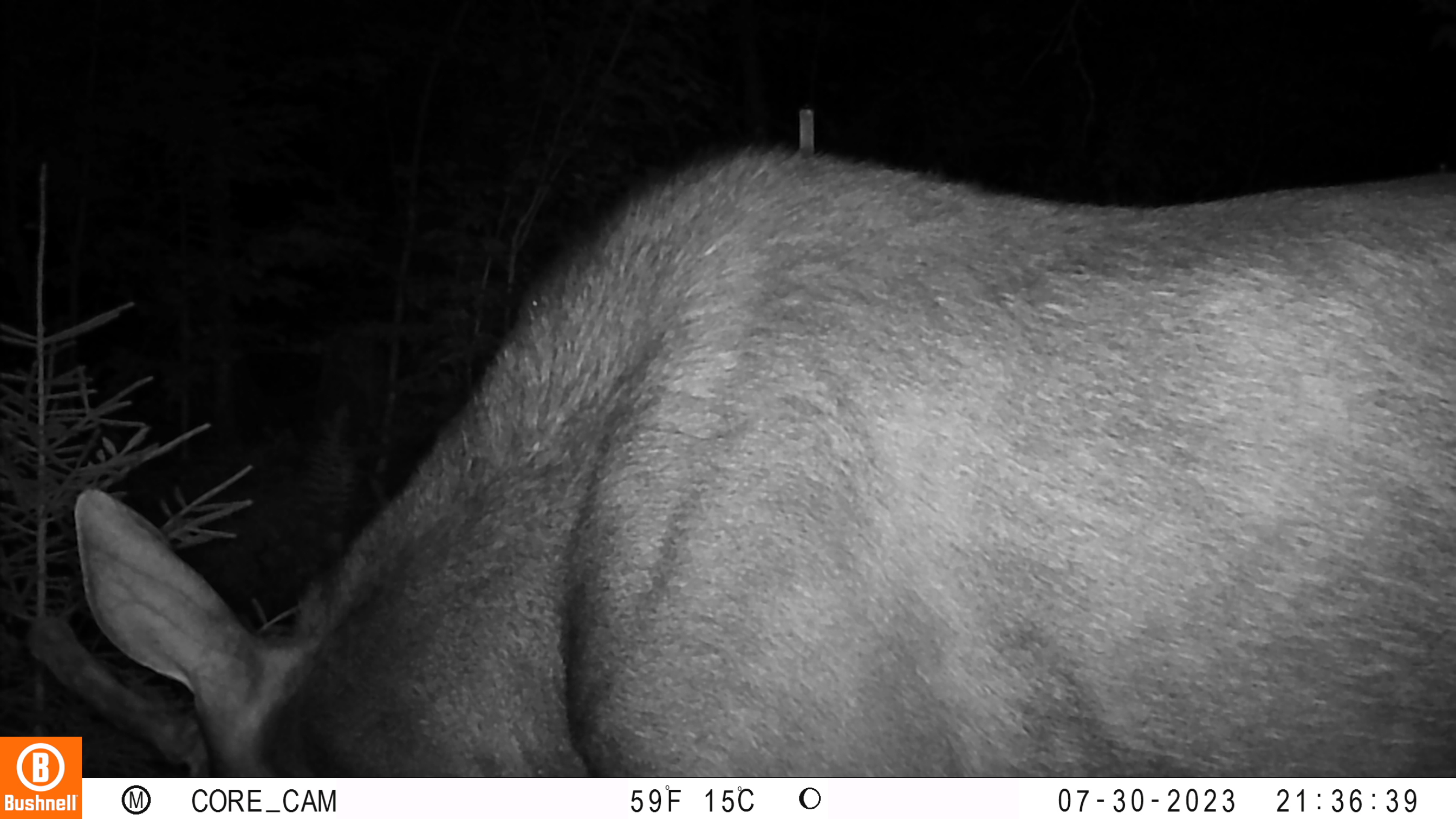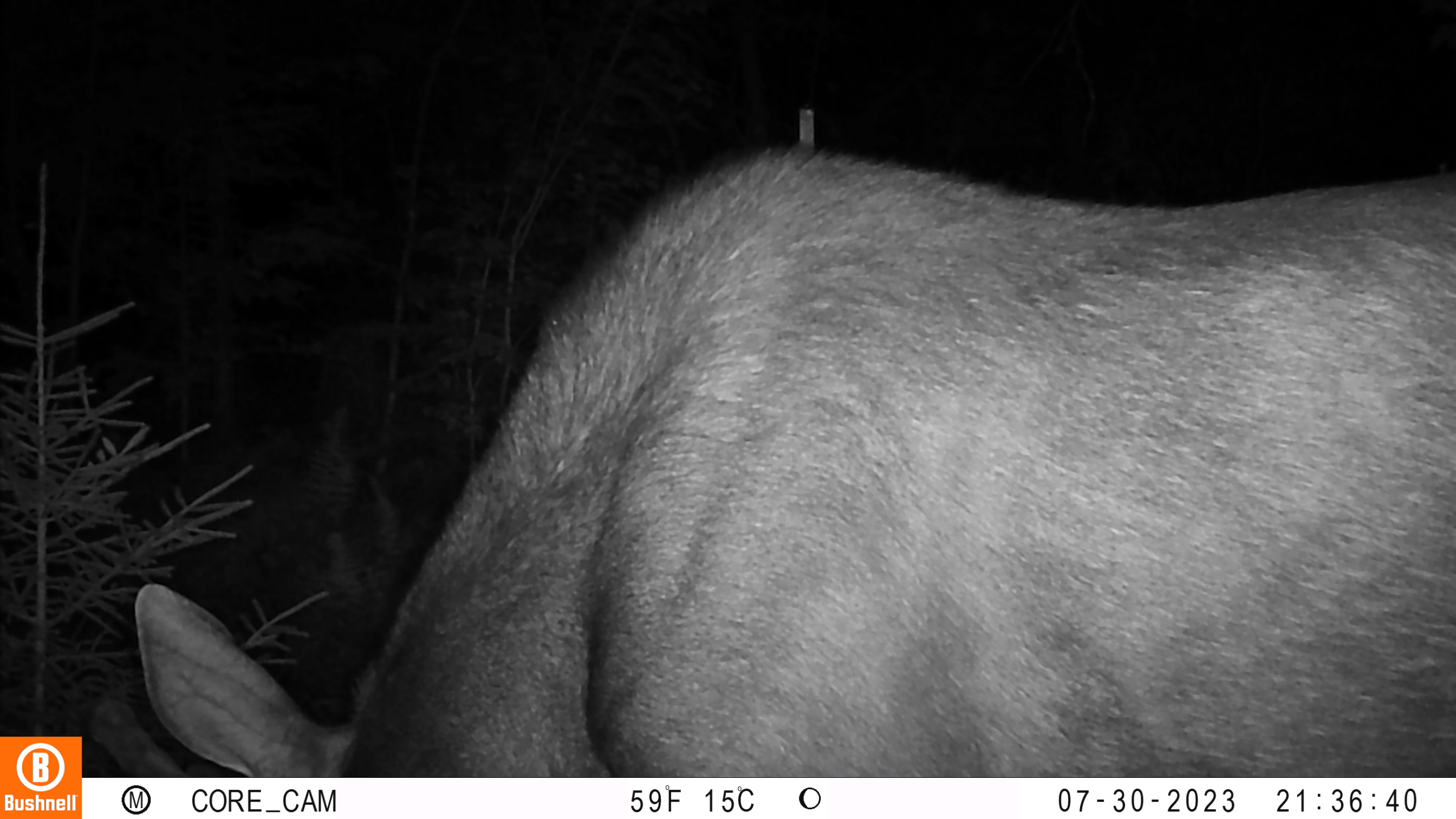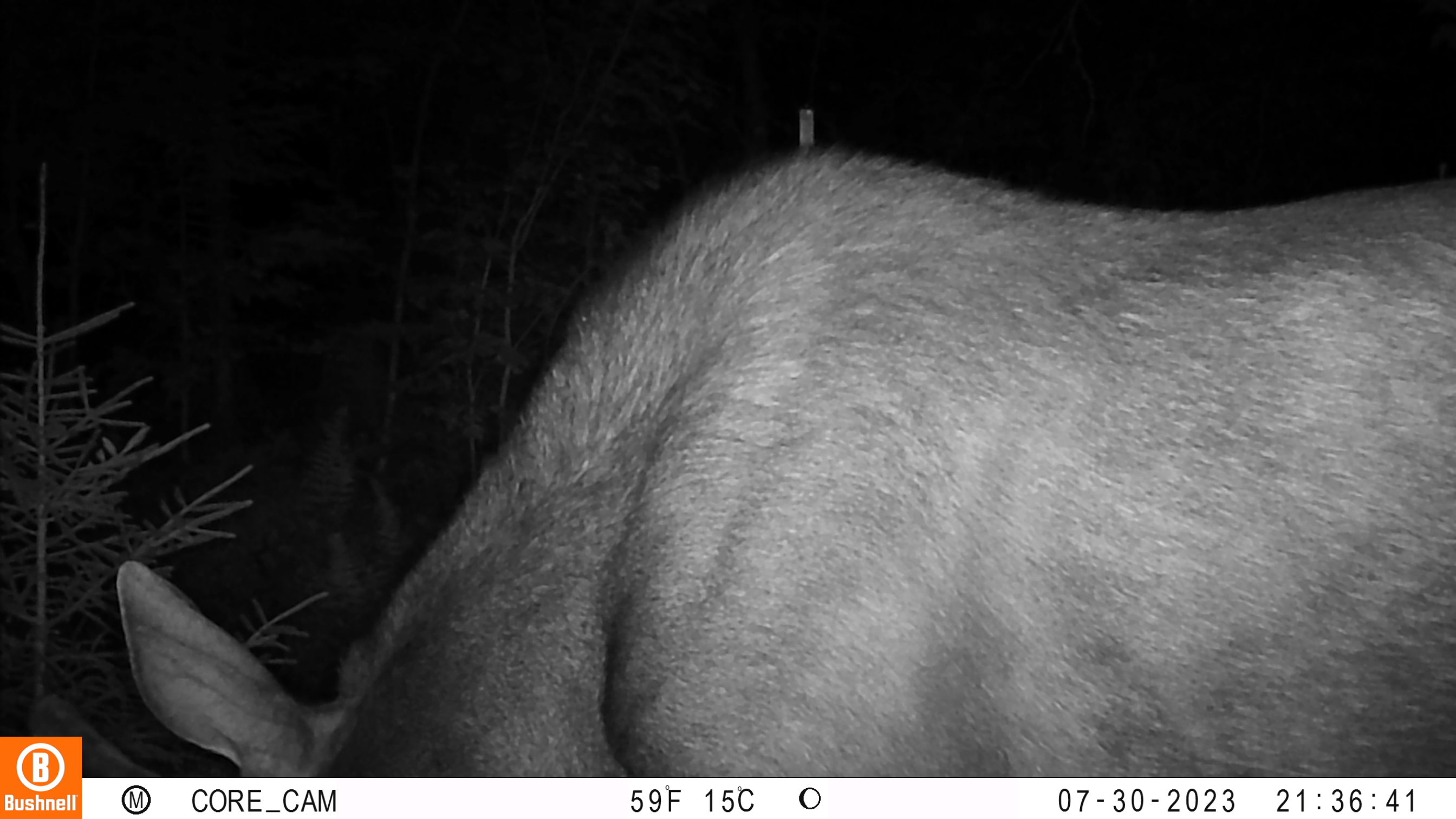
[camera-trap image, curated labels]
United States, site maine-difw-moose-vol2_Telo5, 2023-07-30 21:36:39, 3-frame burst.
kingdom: Animalia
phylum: Chordata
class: Mammalia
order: Carnivora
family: Ursidae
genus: Ursus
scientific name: Ursus americanus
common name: black bear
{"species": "black bear (Ursus americanus)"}